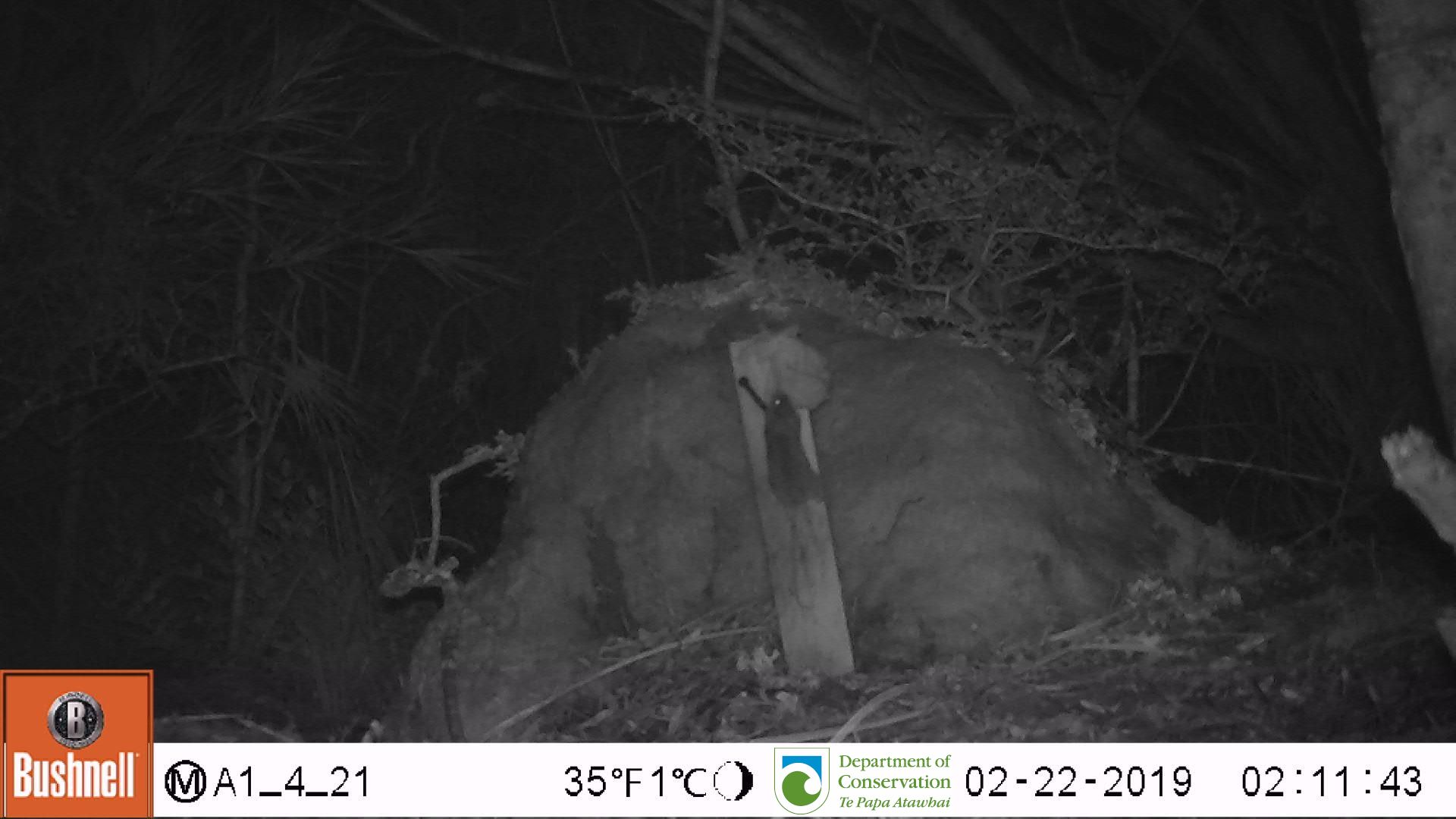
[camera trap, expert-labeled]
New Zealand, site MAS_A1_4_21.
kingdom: Animalia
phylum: Chordata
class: Mammalia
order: Rodentia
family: Muridae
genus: Mus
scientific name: Mus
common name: mouse